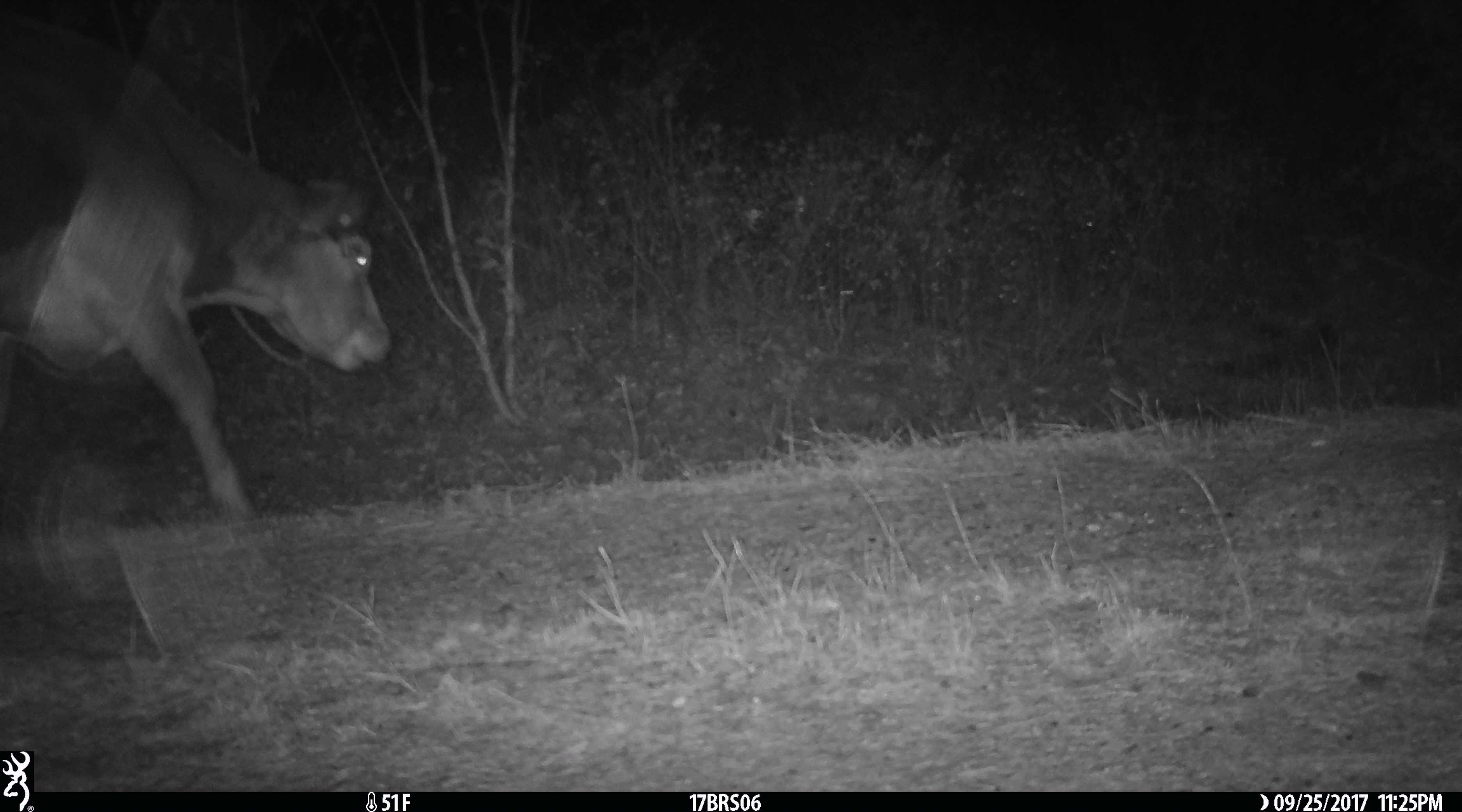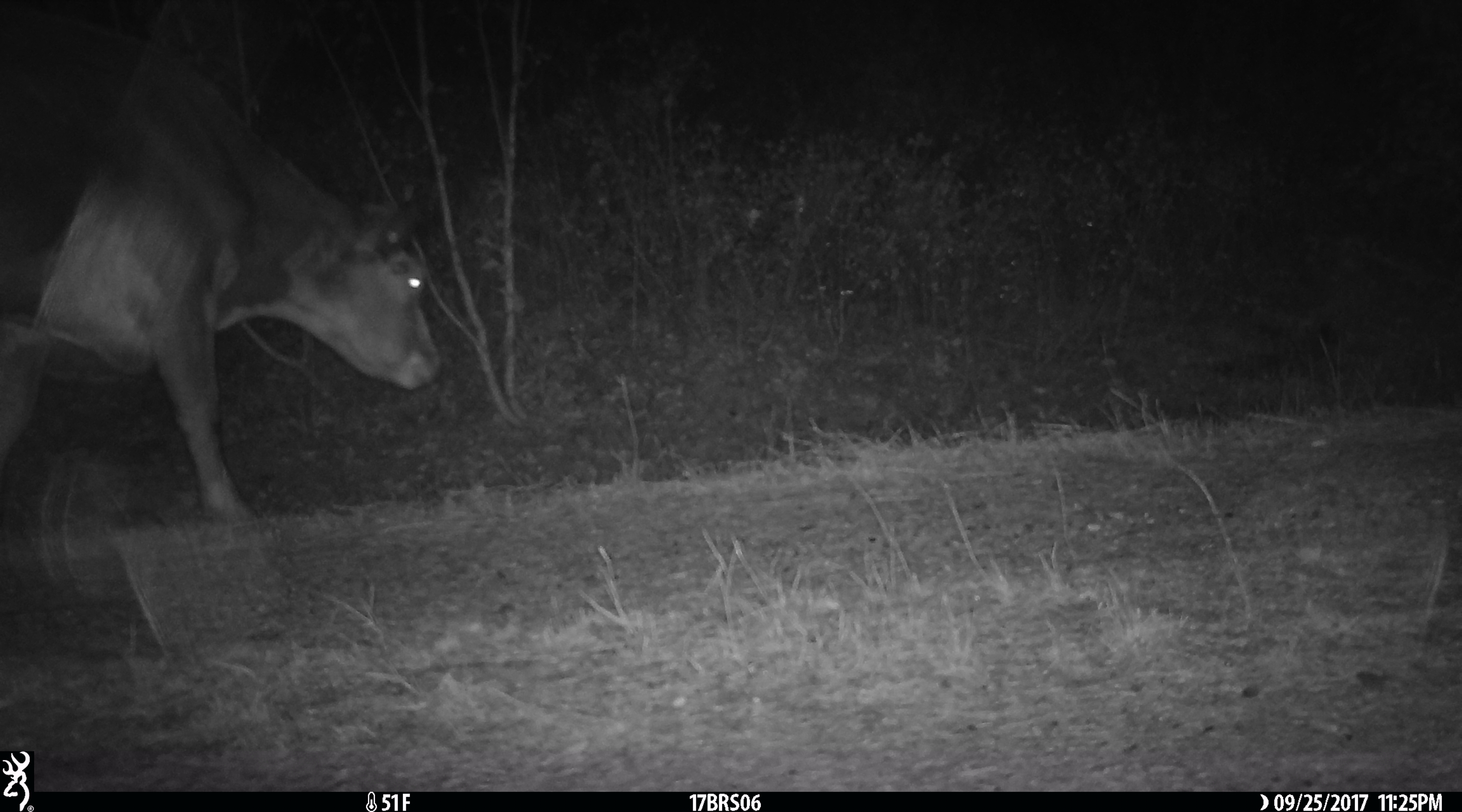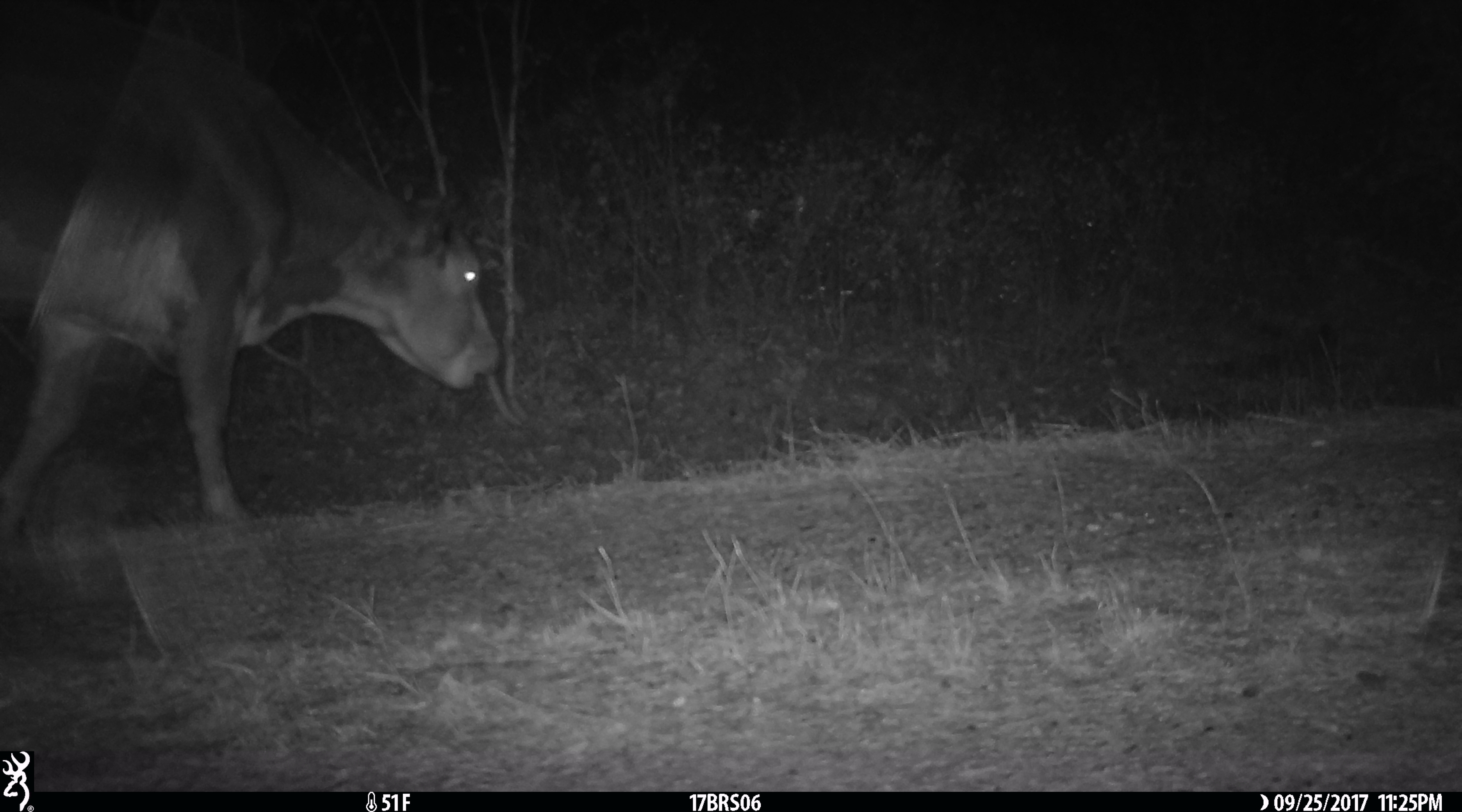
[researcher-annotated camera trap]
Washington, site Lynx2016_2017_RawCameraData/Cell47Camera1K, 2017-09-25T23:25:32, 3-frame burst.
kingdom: Animalia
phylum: Chordata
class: Mammalia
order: Artiodactyla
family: Bovidae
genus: Bos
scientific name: Bos taurus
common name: domestic cattle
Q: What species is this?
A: Domestic cattle (Bos taurus).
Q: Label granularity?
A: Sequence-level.